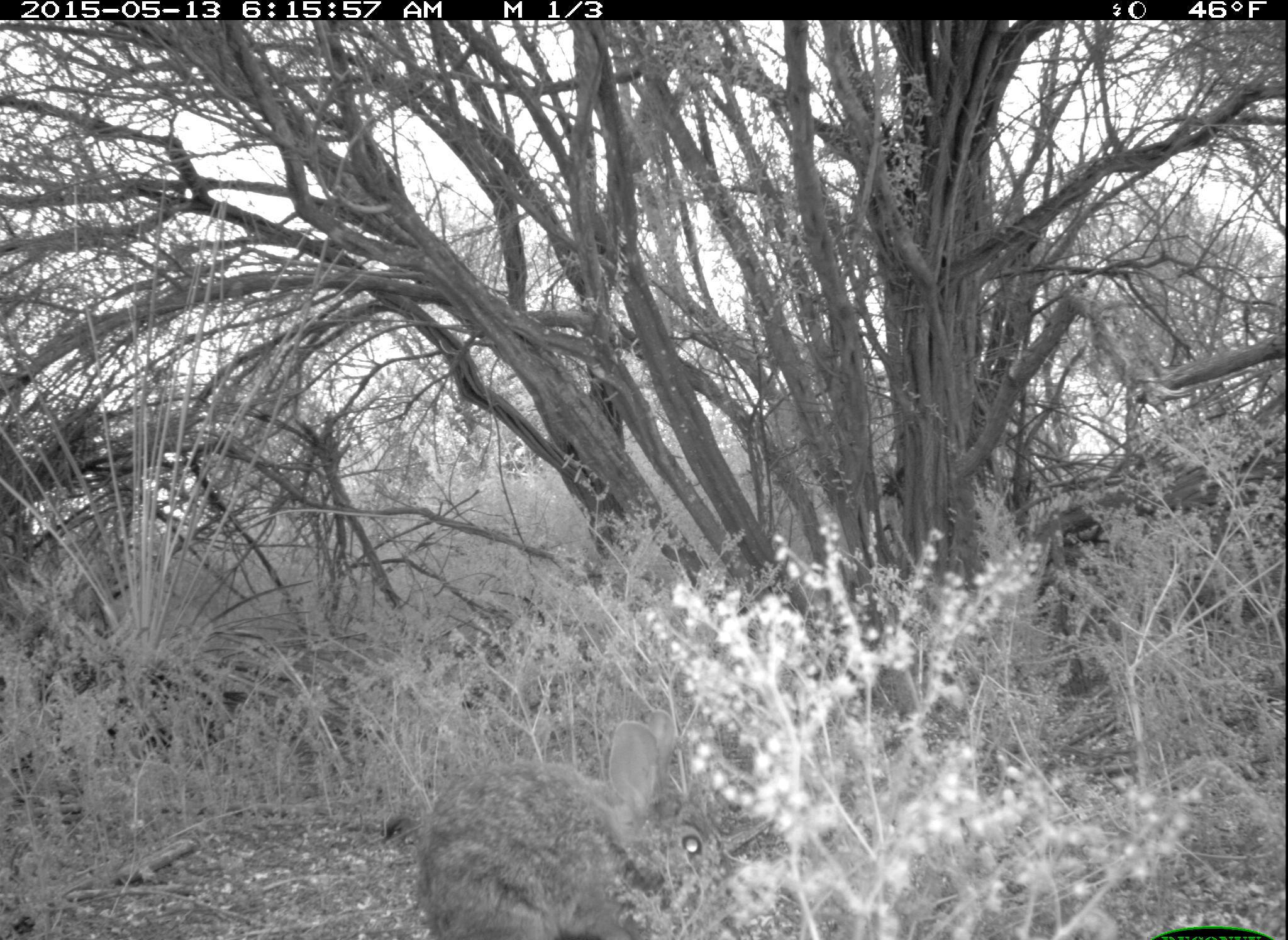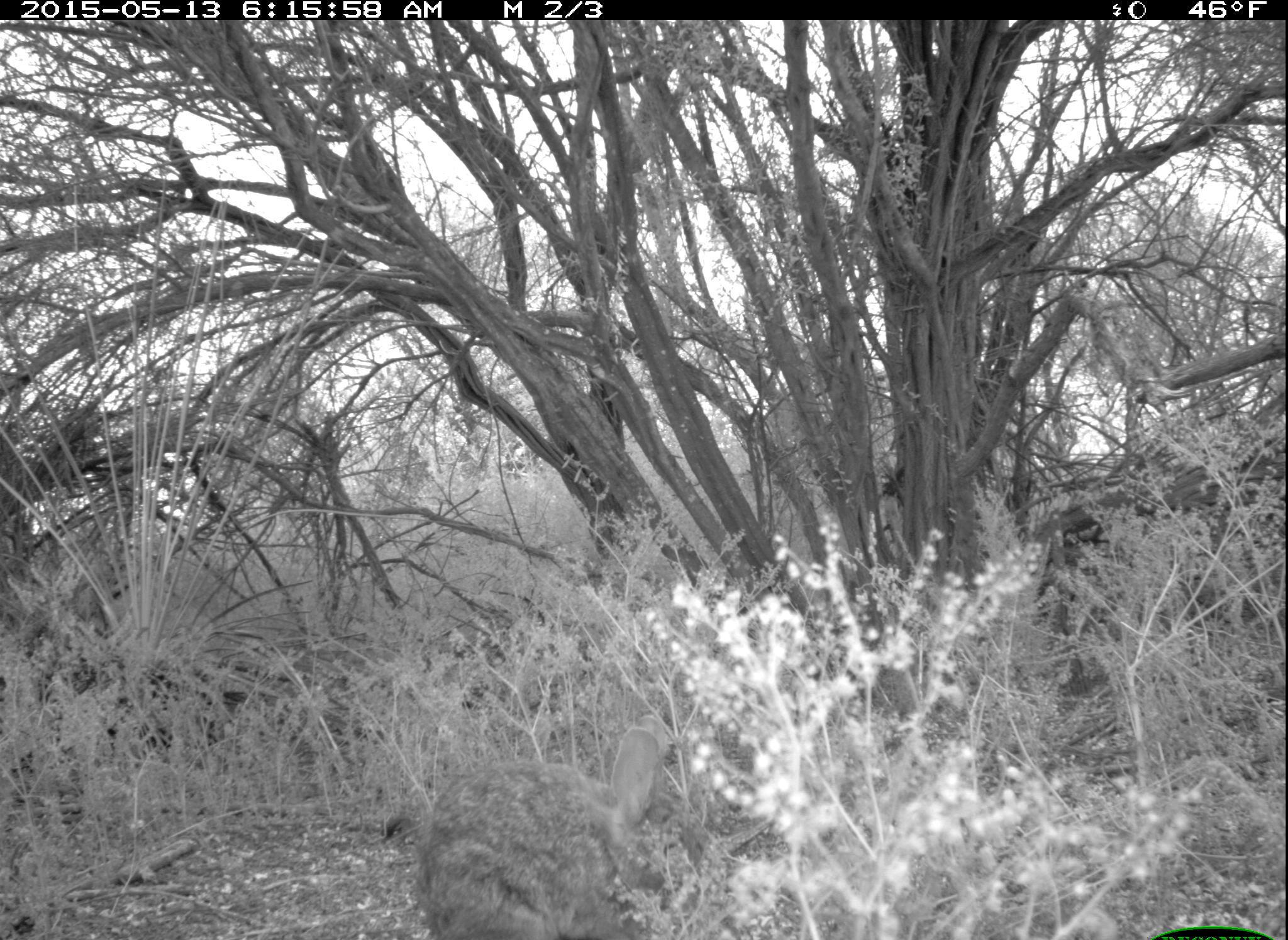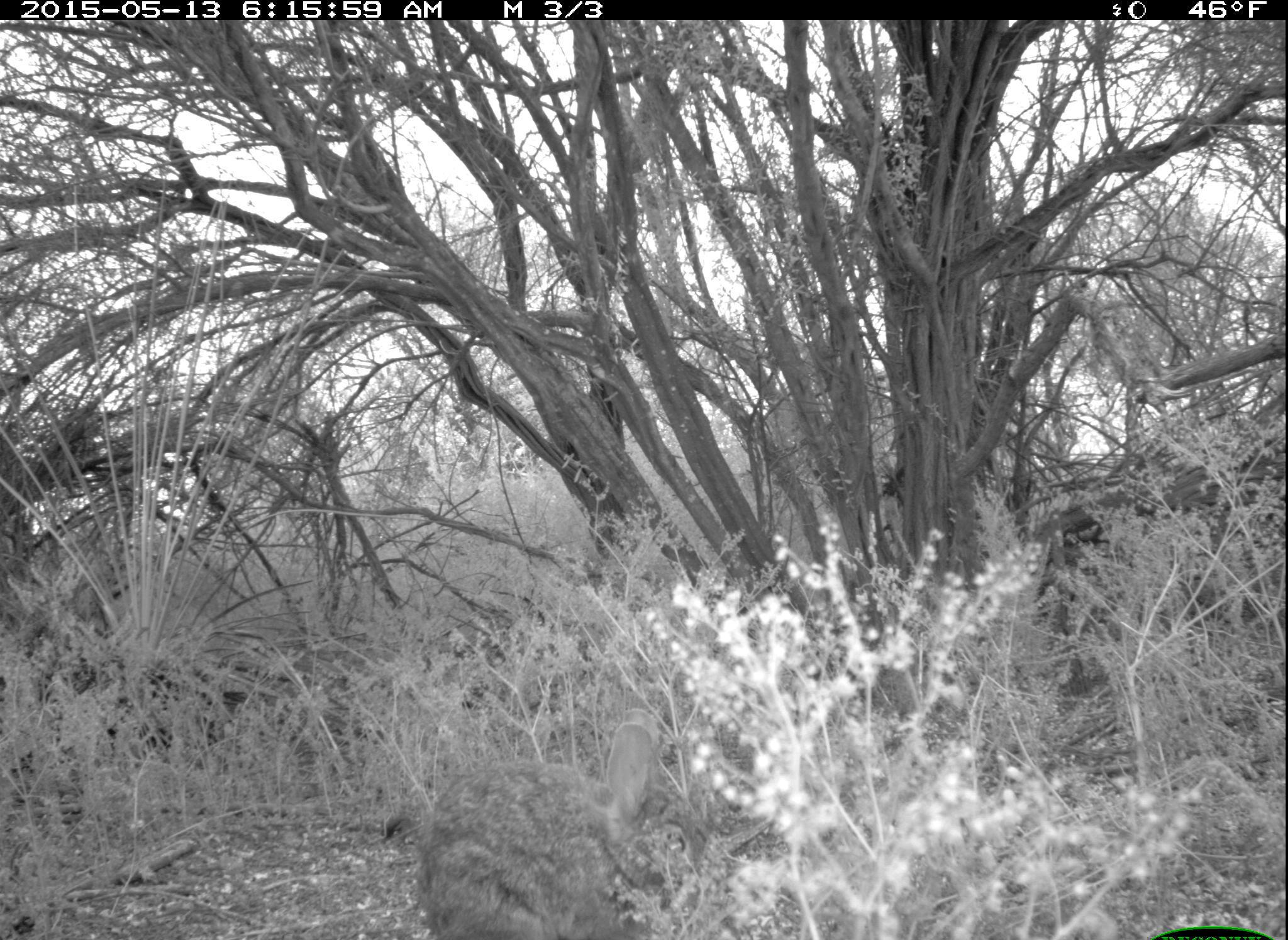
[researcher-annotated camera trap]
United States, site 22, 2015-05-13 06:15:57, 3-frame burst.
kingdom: Animalia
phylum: Chordata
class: Mammalia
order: Lagomorpha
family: Leporidae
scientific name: Leporidae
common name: rabbits and hares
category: rabbit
Rabbit (rabbits and hares) (Leporidae).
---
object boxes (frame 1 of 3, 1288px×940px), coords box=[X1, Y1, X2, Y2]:
rabbit: box=[415, 707, 733, 940]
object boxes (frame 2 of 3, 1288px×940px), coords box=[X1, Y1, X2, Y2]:
rabbit: box=[413, 716, 674, 940]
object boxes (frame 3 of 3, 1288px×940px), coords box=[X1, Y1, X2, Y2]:
rabbit: box=[418, 708, 709, 940]